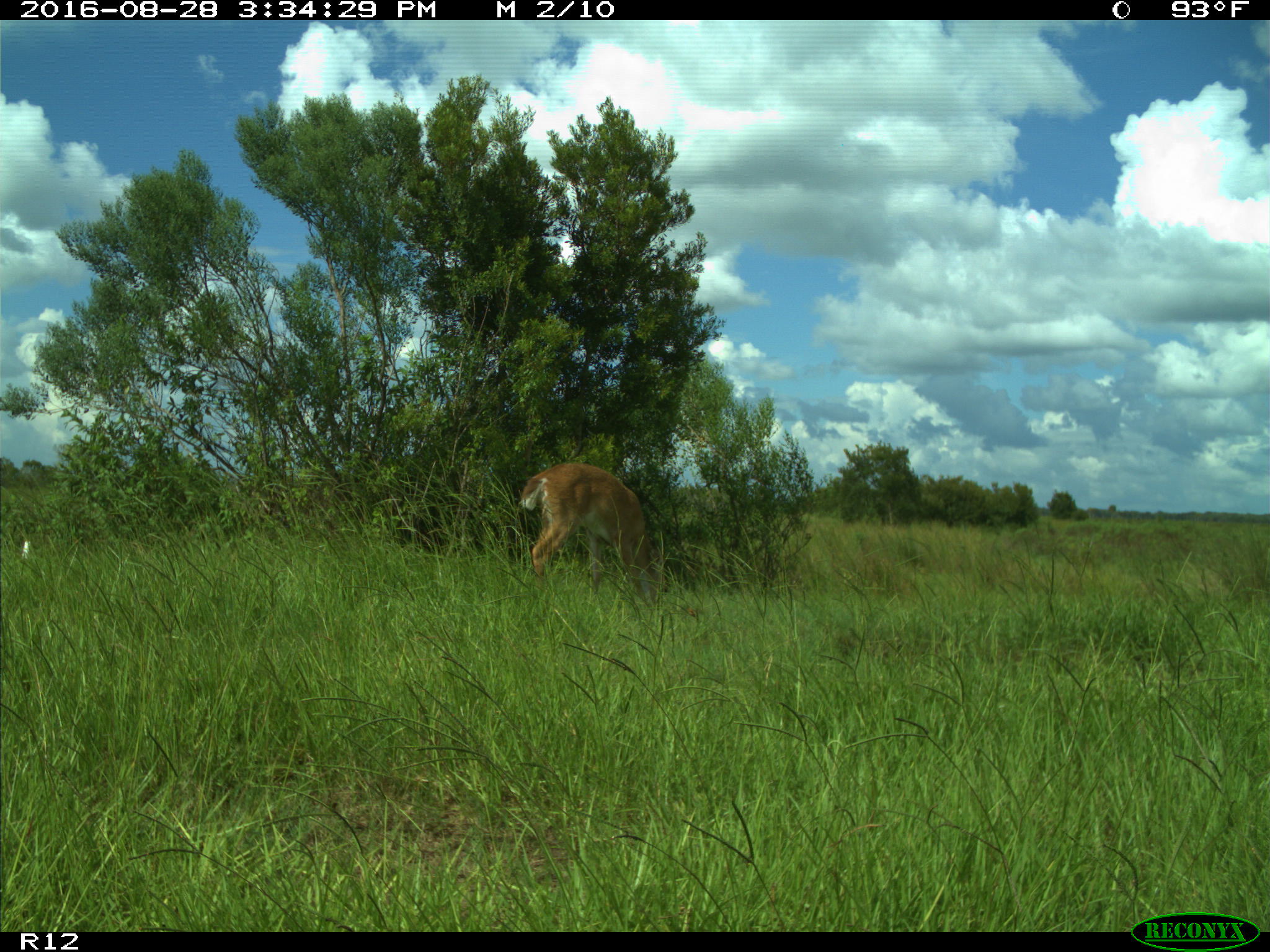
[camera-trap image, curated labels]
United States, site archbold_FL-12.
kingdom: Animalia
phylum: Chordata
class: Mammalia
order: Artiodactyla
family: Cervidae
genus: Odocoileus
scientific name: Odocoileus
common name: deer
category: unidentified deer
Unidentified deer (deer) (Odocoileus).